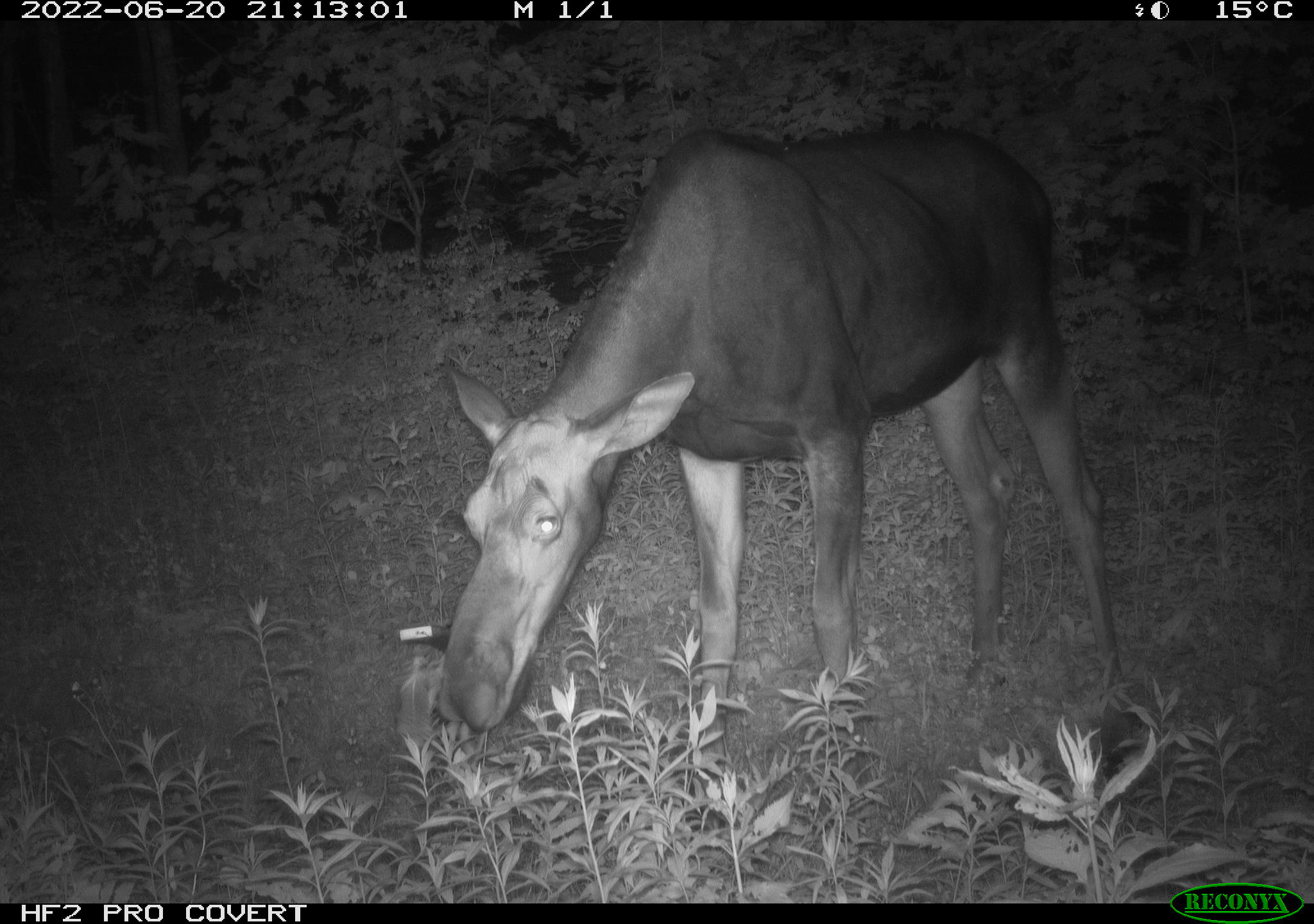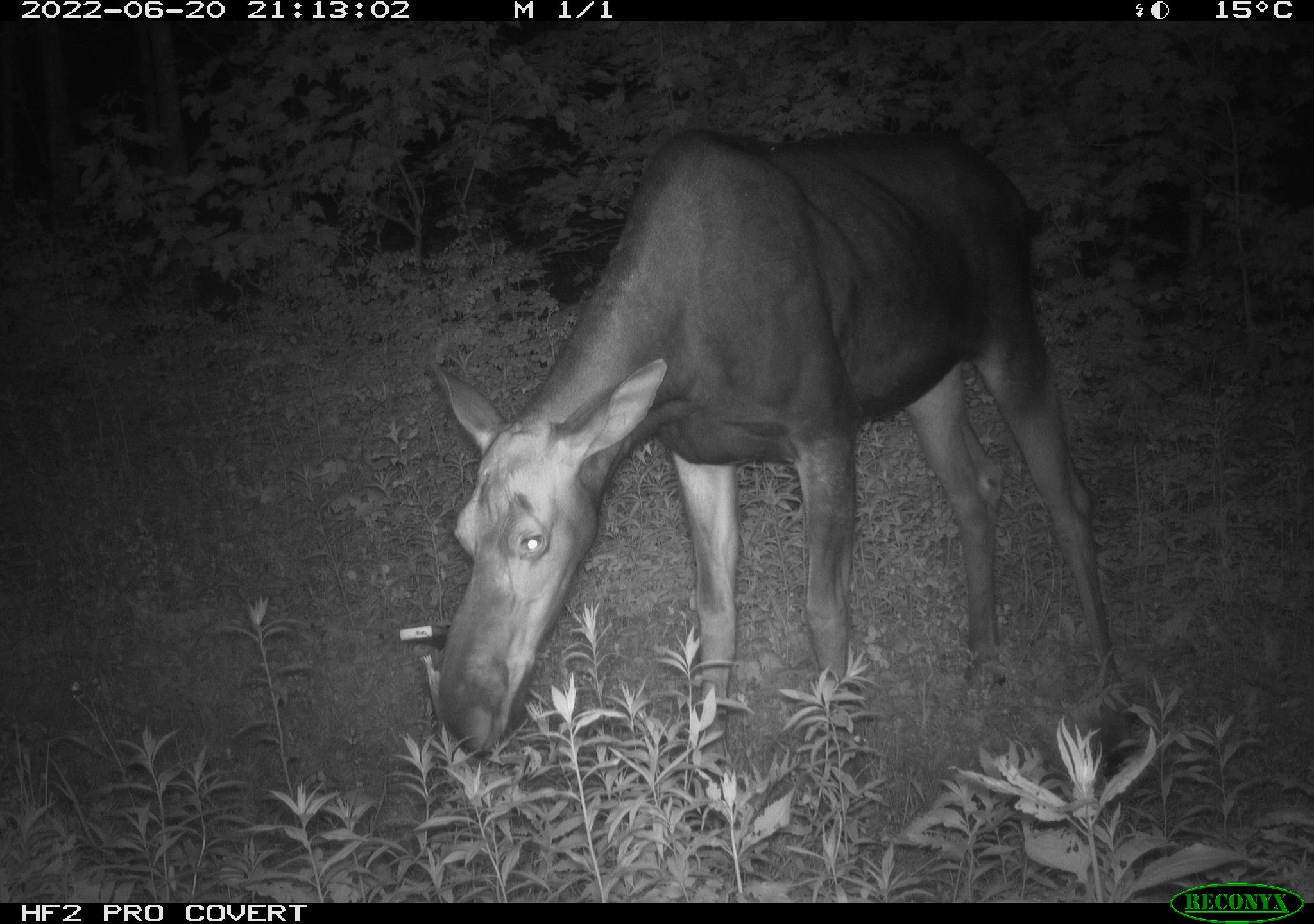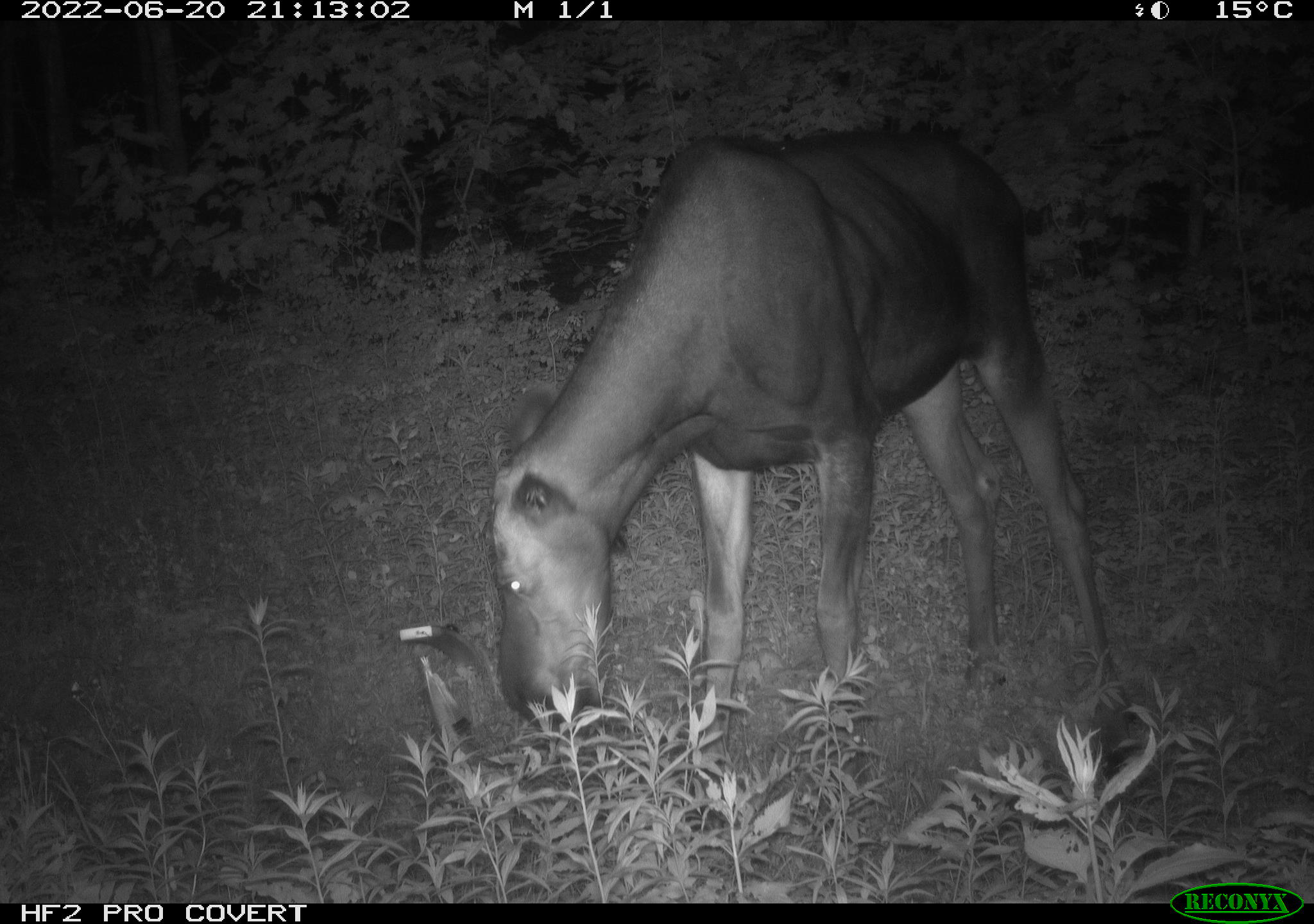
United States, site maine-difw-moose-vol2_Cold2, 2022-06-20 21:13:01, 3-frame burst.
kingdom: Animalia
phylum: Chordata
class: Mammalia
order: Artiodactyla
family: Cervidae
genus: Alces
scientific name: Alces alces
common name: moose